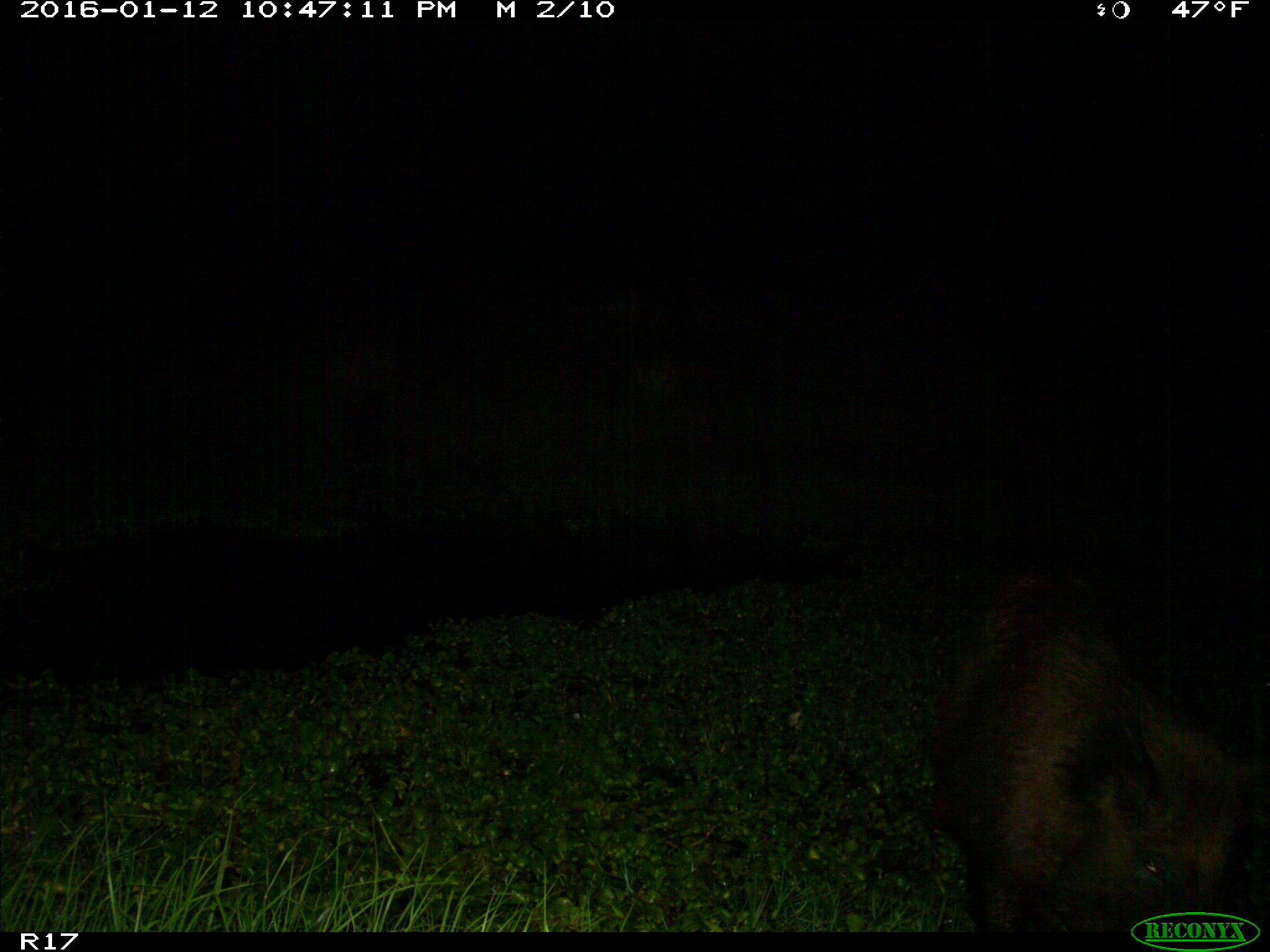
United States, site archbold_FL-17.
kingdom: Animalia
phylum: Chordata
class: Mammalia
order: Artiodactyla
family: Suidae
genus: Sus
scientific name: Sus scrofa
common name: wild boar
Sus scrofa (wild boar).